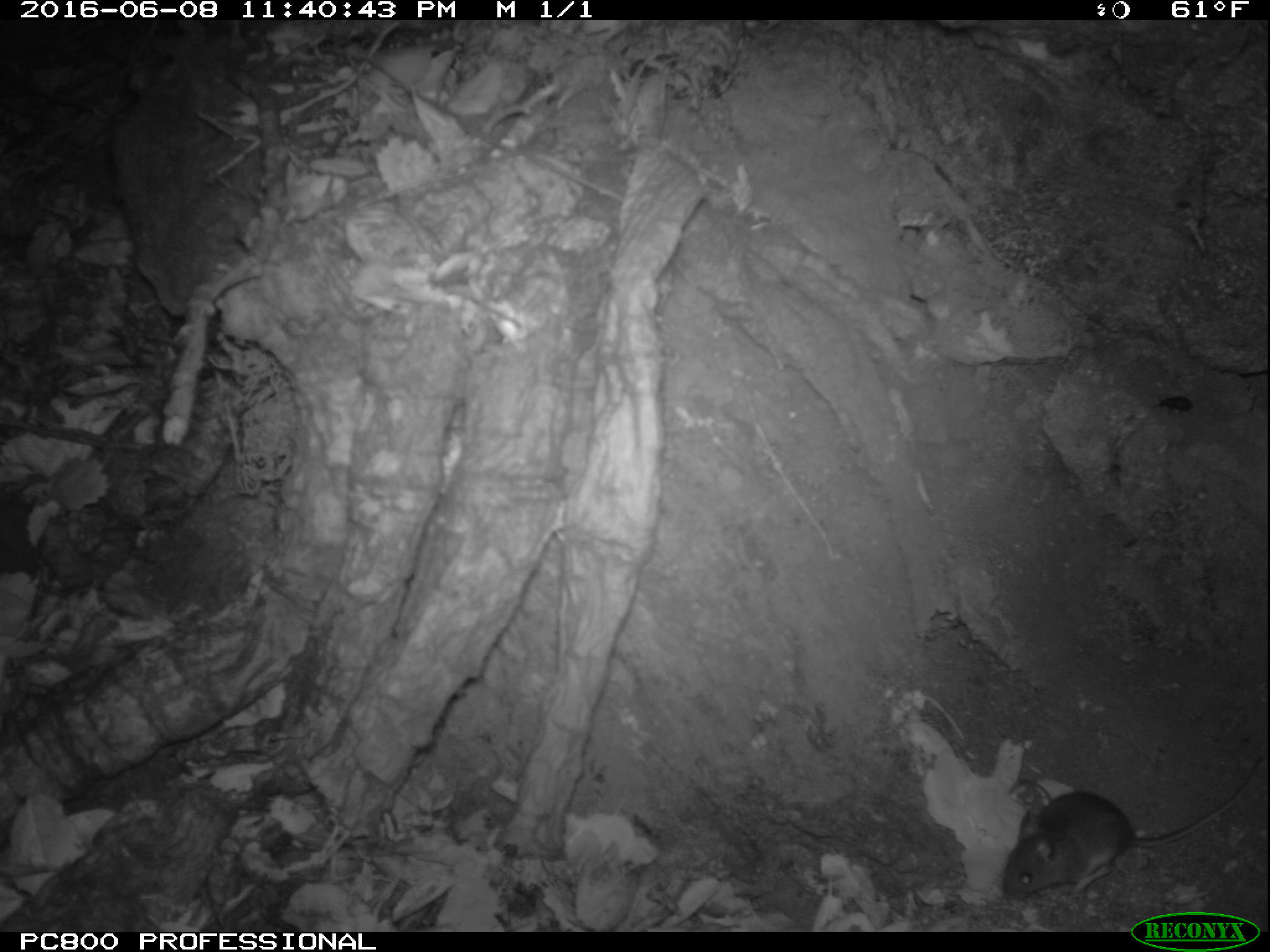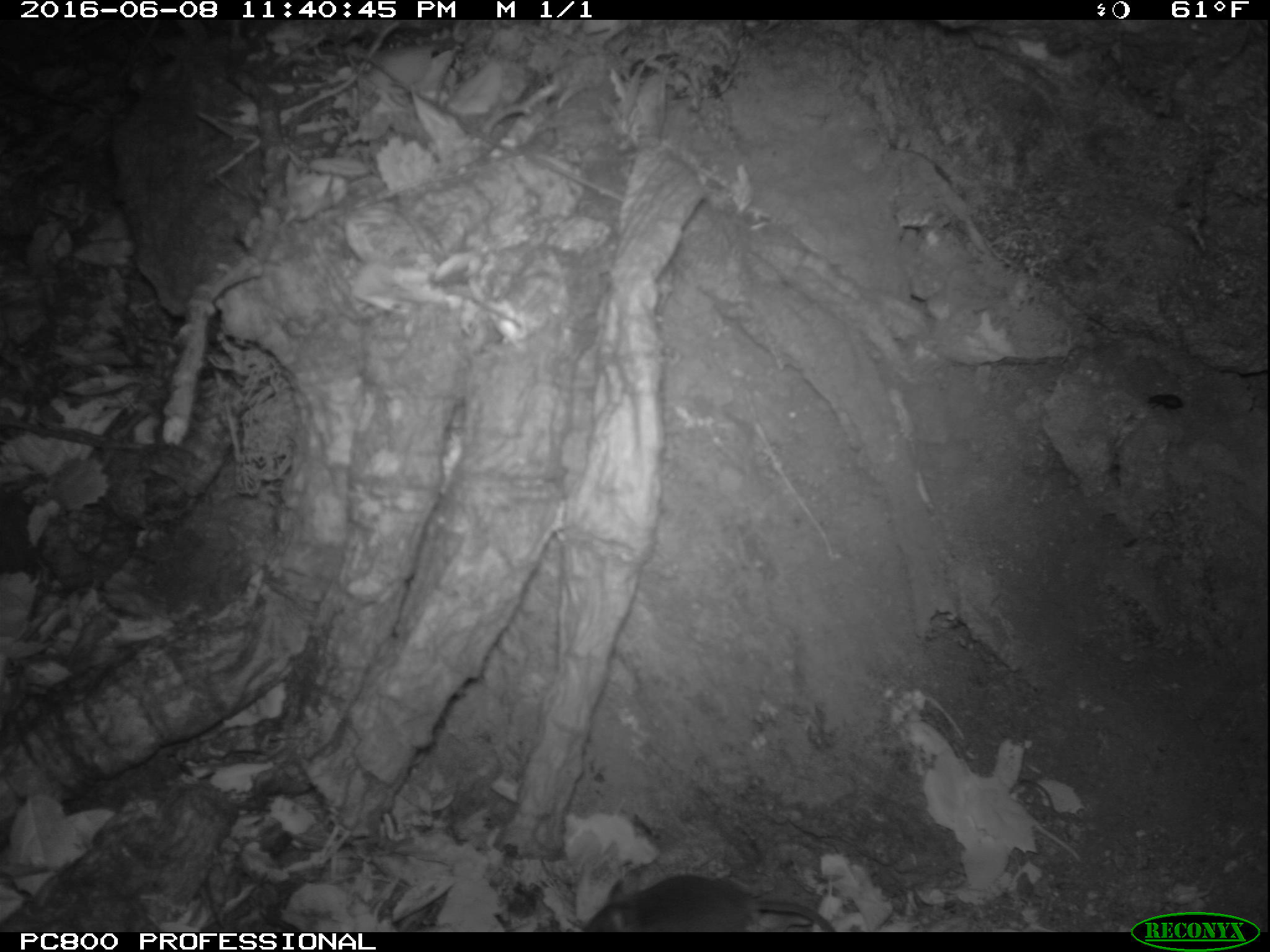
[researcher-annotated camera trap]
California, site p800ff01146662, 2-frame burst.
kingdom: Animalia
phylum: Chordata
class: Mammalia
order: Rodentia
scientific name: Rodentia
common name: rodent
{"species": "rodent (Rodentia)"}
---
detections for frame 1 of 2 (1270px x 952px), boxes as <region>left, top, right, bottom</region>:
rodent: <region>1001, 755, 1266, 898</region>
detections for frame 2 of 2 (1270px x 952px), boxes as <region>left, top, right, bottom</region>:
rodent: <region>585, 874, 836, 932</region>